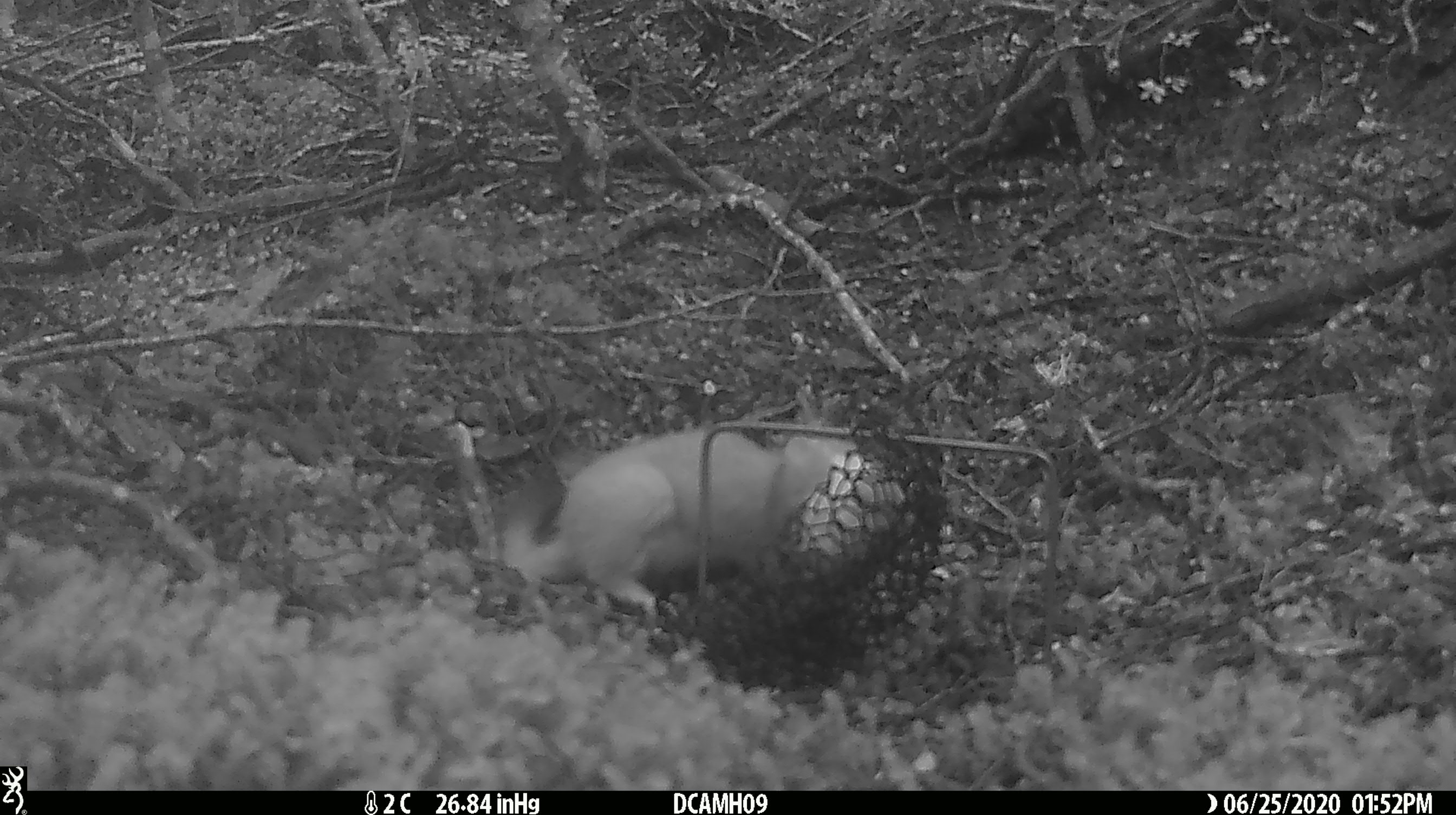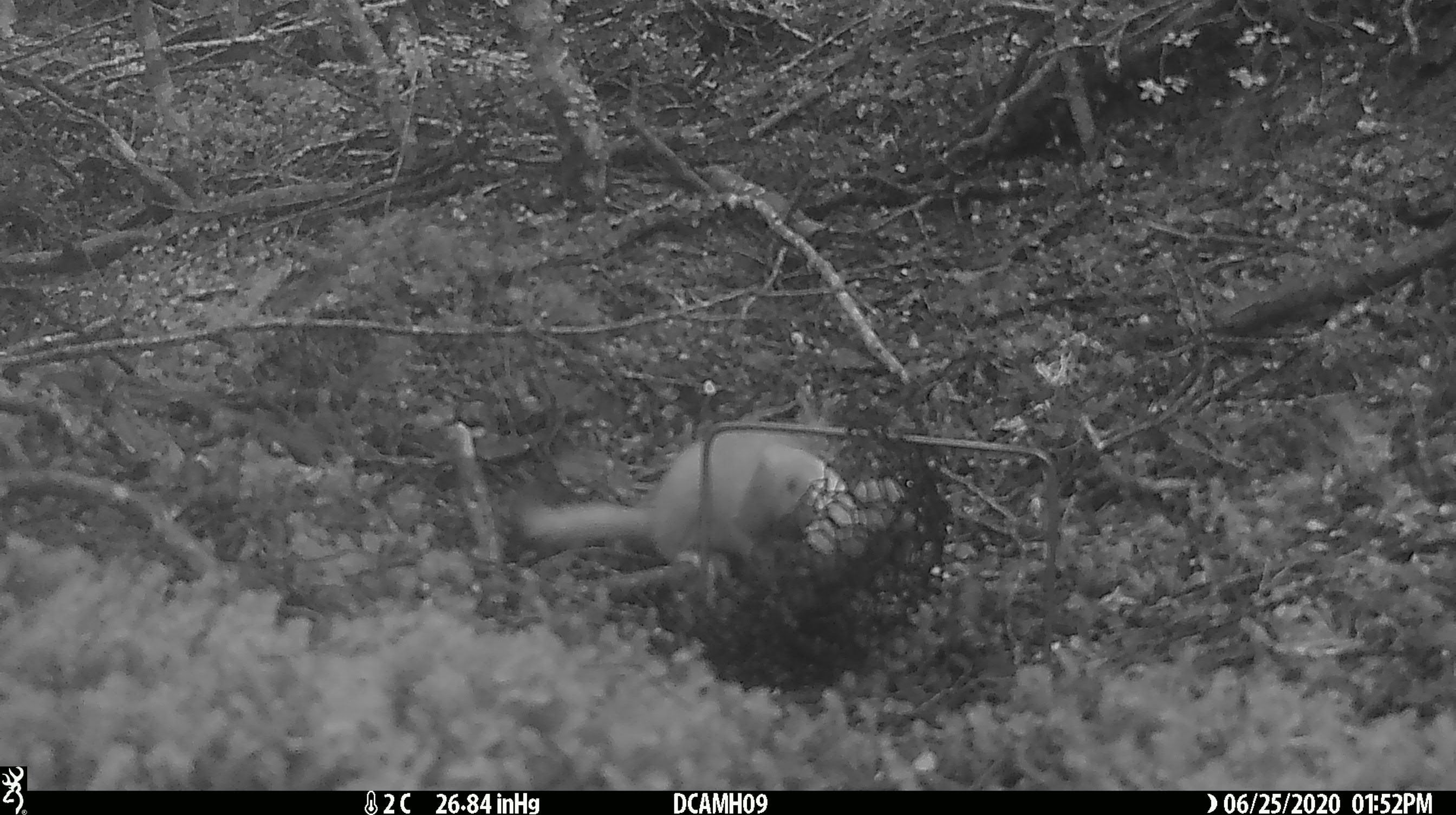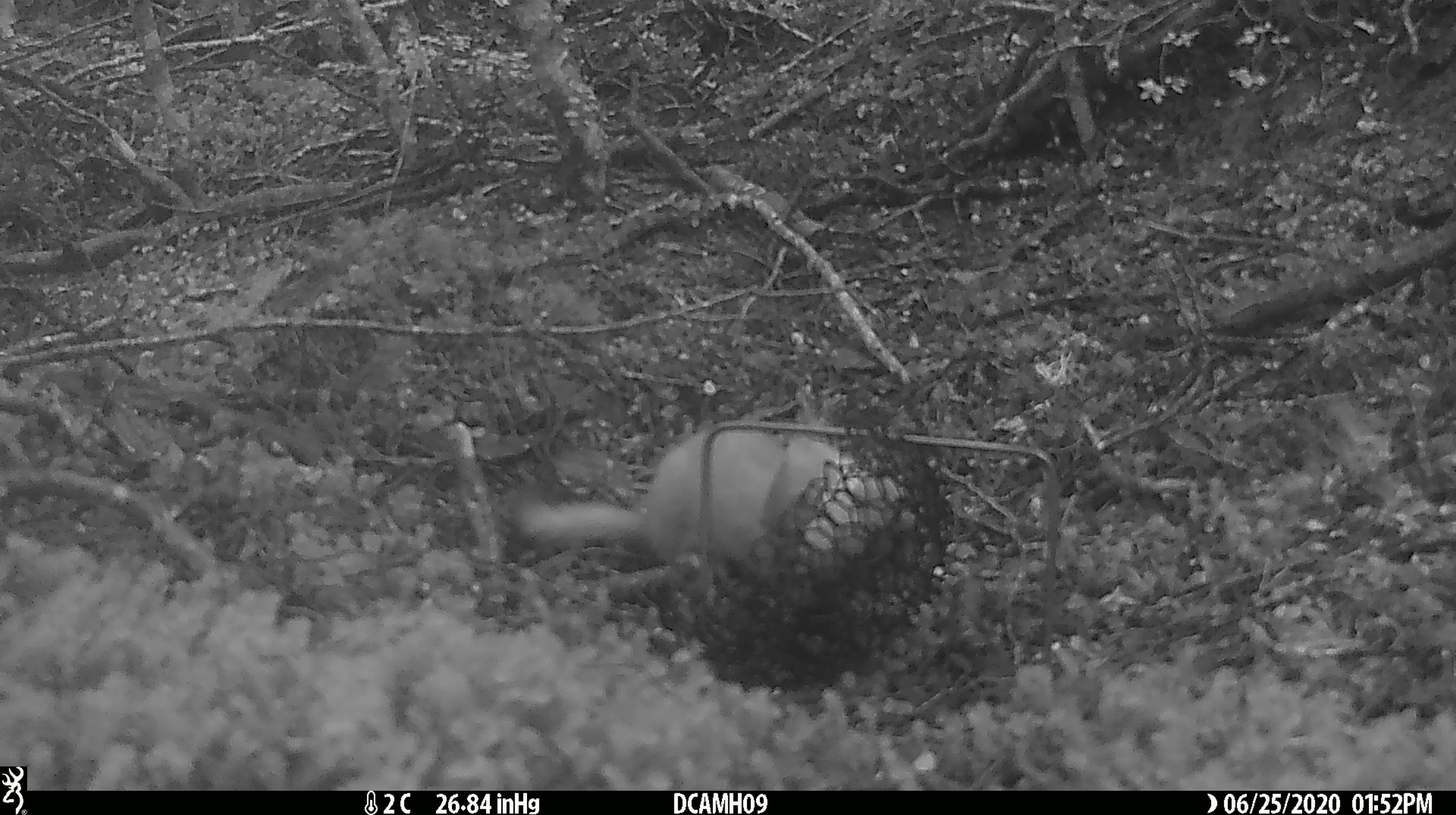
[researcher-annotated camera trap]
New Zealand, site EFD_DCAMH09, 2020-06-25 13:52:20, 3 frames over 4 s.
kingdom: Animalia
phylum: Chordata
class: Mammalia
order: Carnivora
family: Mustelidae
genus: Mustela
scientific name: Mustela erminea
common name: stoat